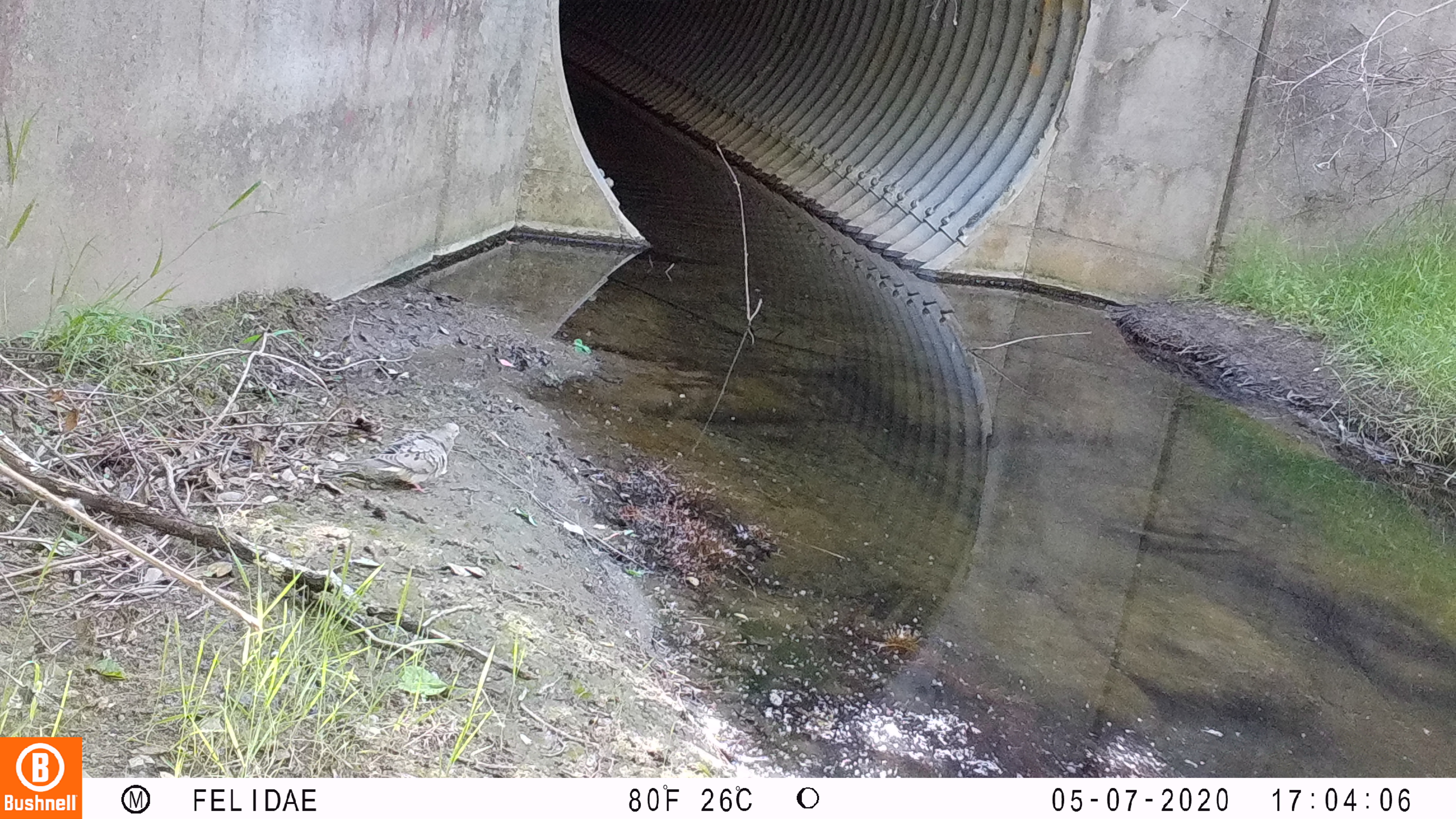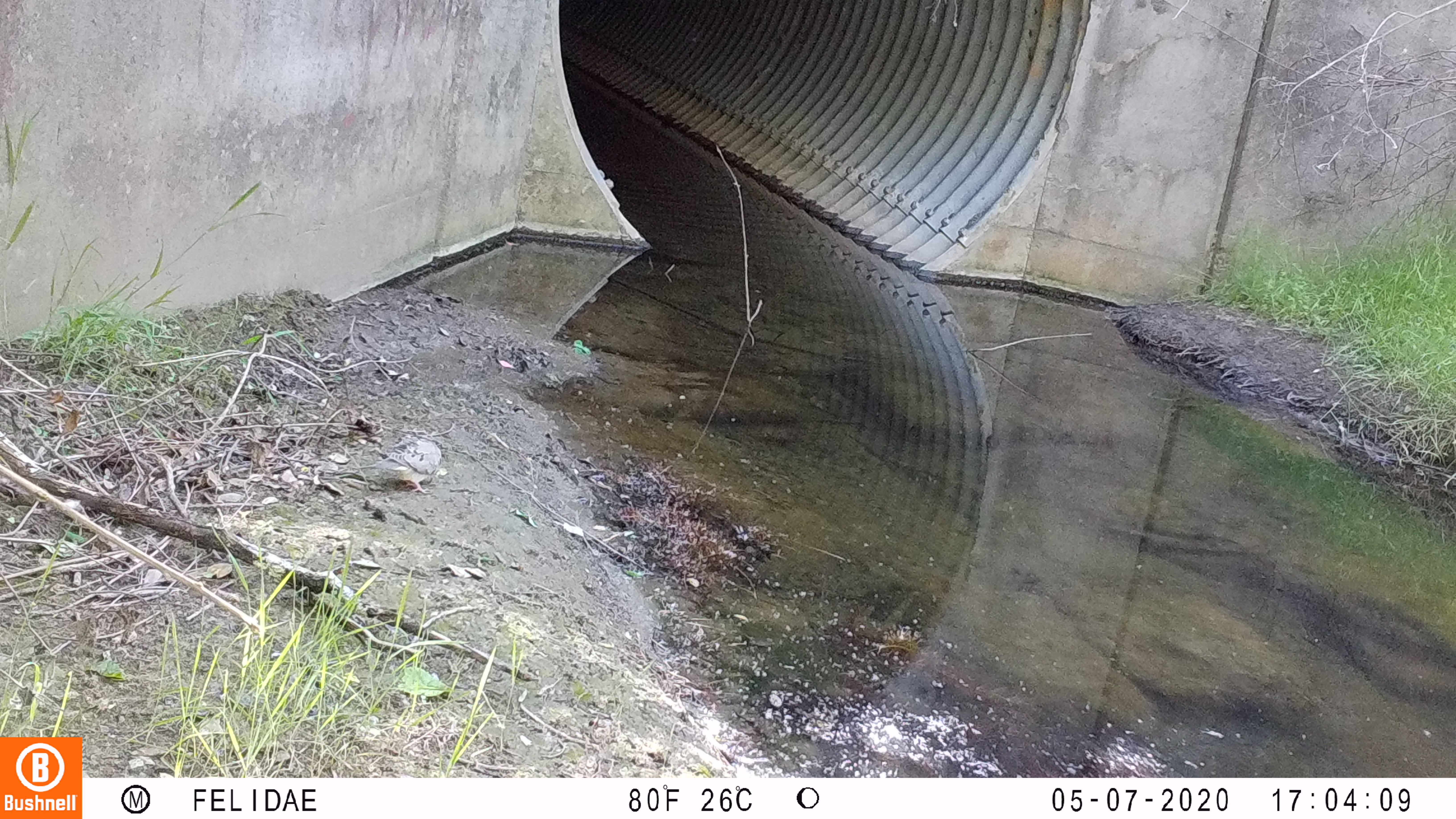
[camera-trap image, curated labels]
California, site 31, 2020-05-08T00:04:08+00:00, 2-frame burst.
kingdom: Animalia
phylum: Chordata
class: Aves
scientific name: Aves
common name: bird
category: unknown bird